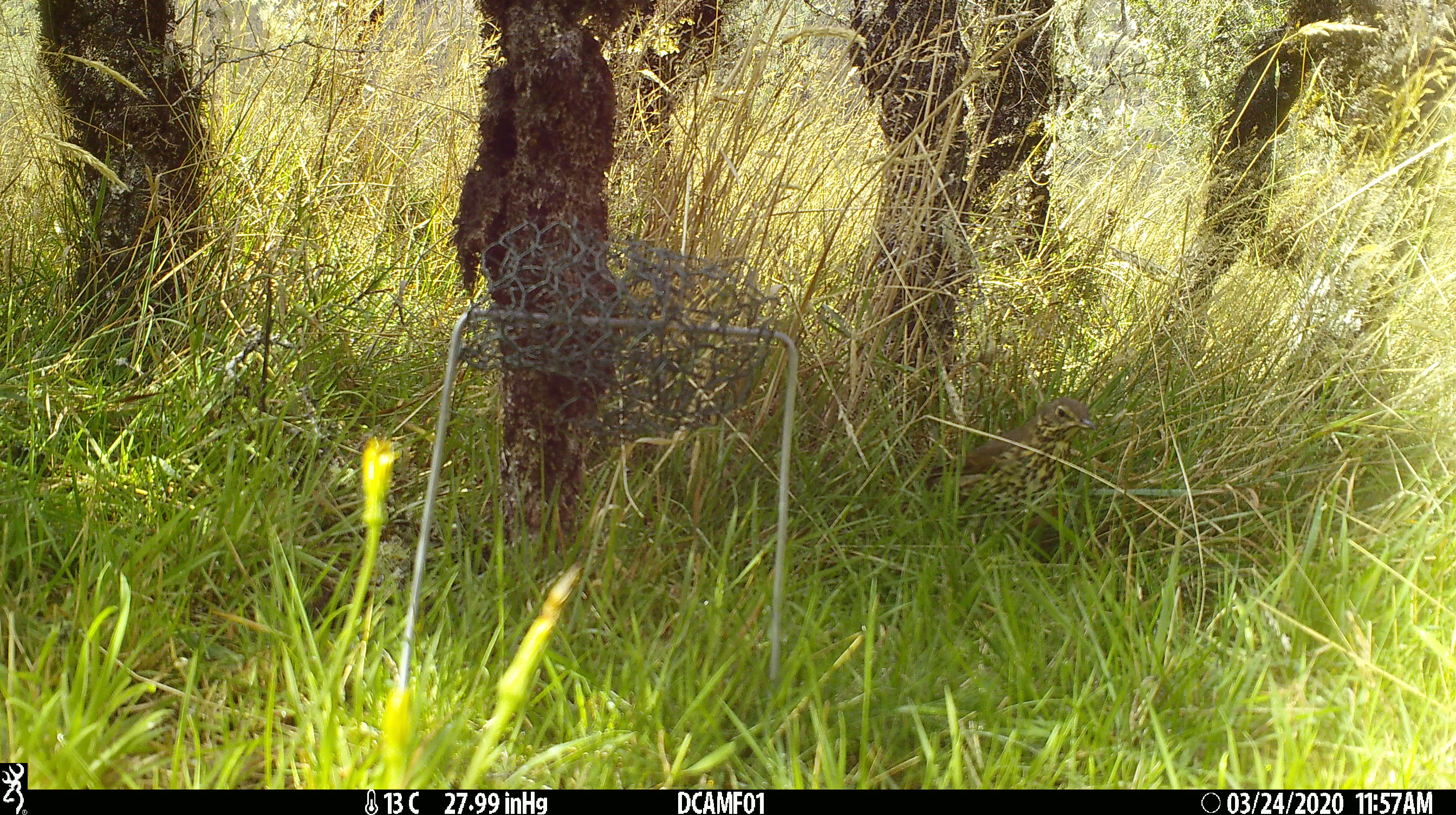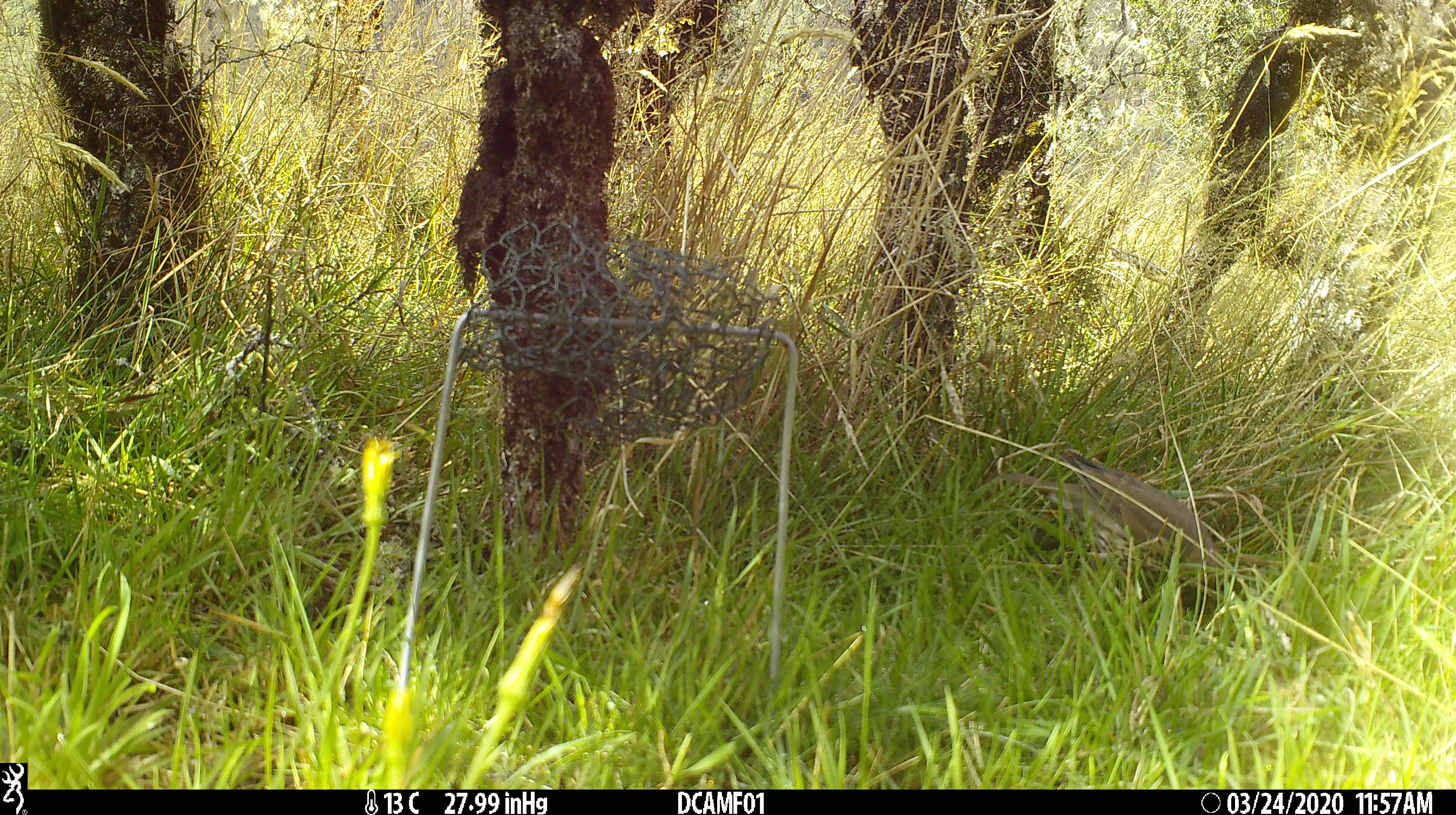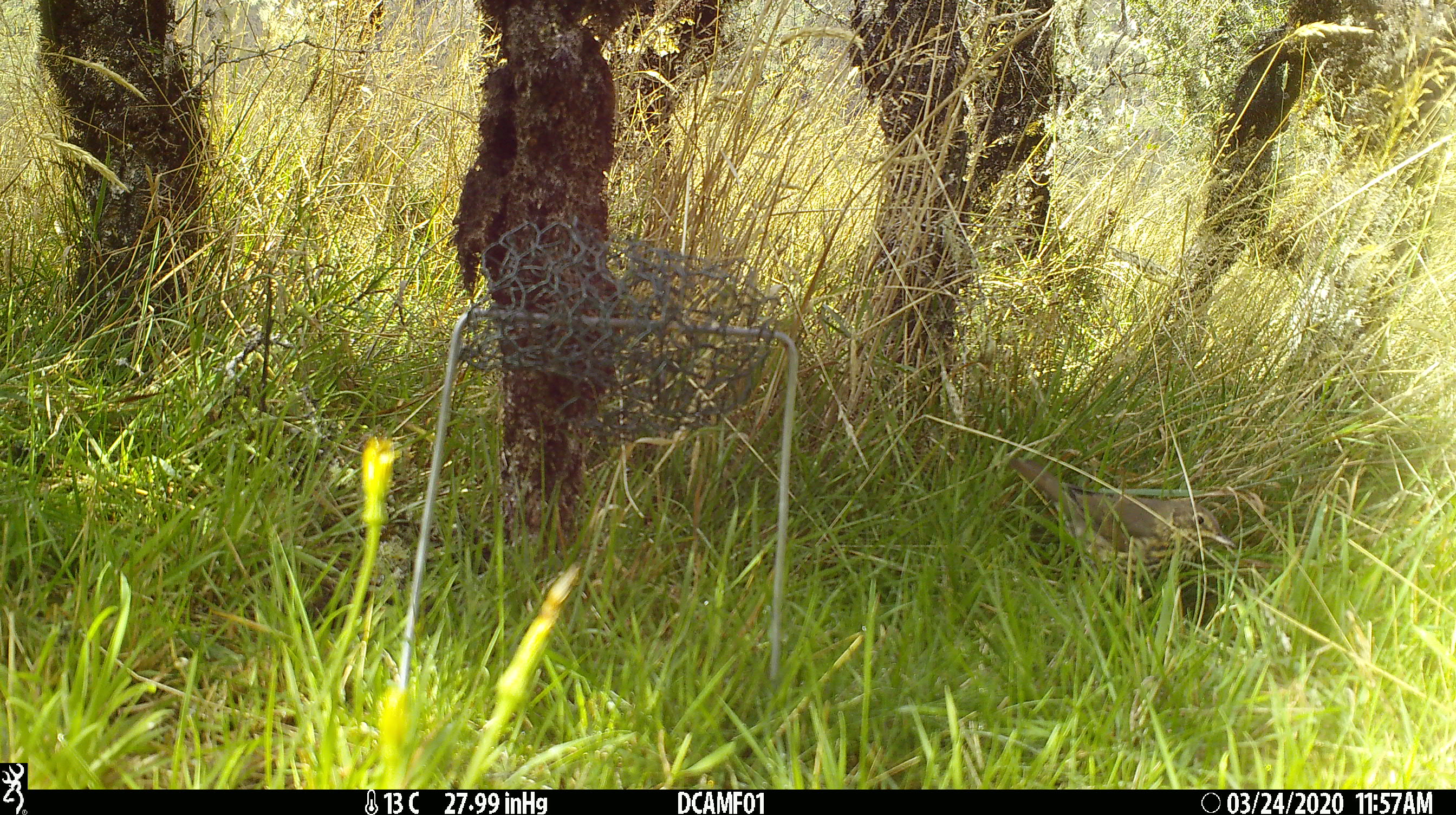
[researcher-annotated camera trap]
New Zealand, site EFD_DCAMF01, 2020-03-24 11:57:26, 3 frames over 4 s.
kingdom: Animalia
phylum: Chordata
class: Aves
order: Passeriformes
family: Turdidae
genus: Turdus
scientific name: Turdus philomelos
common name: song thrush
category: thrush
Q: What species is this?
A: Thrush (song thrush) (Turdus philomelos).